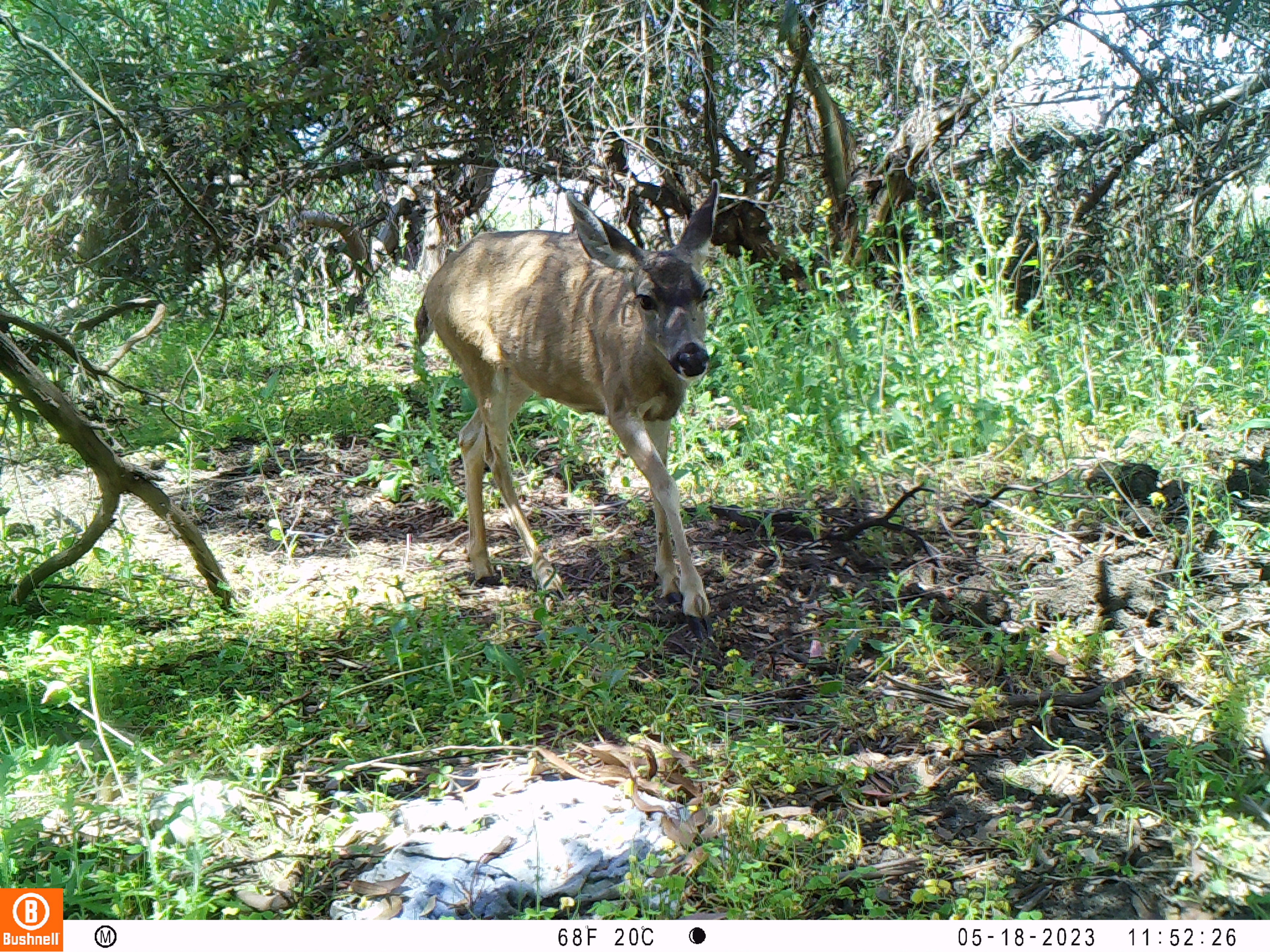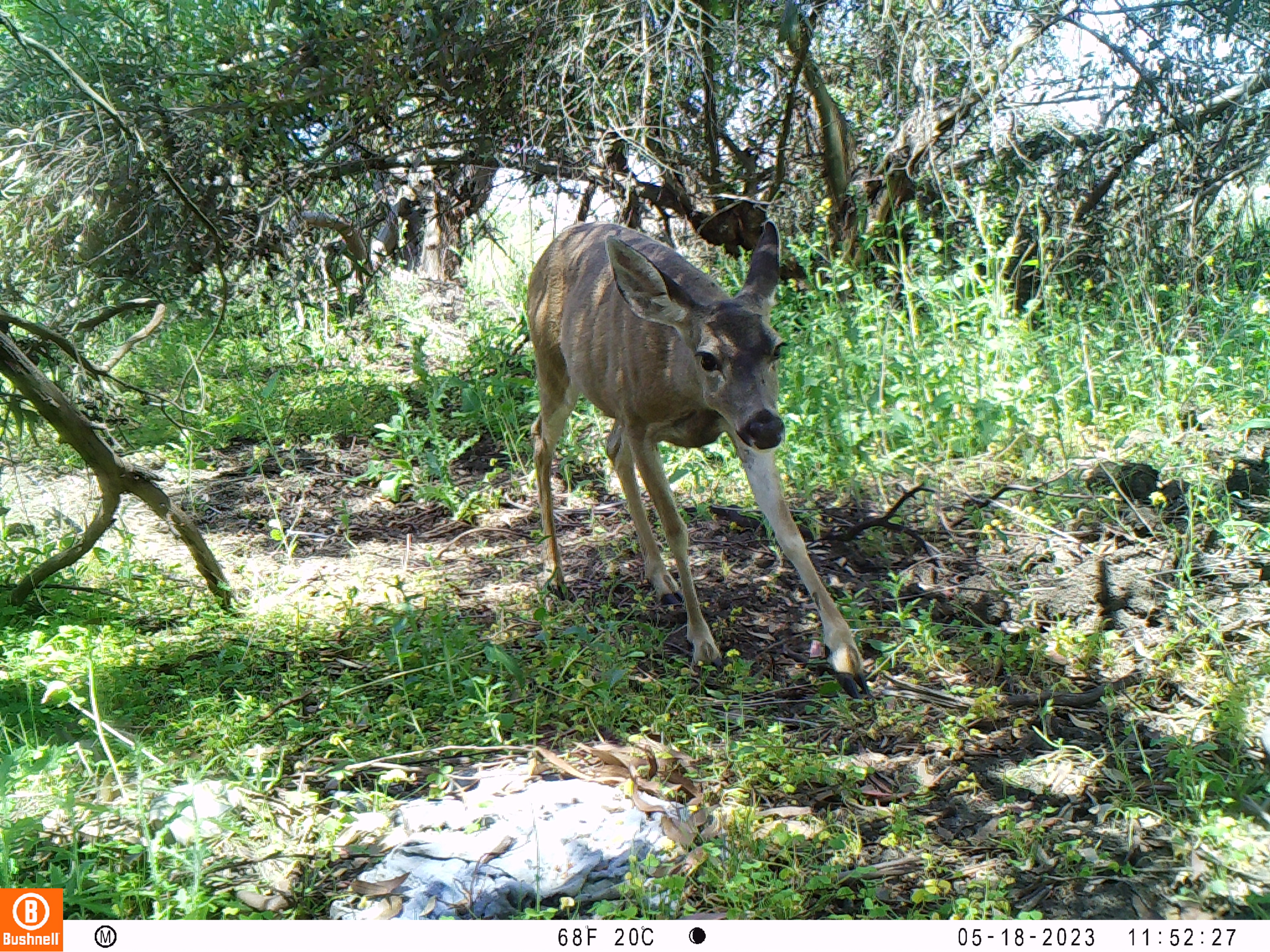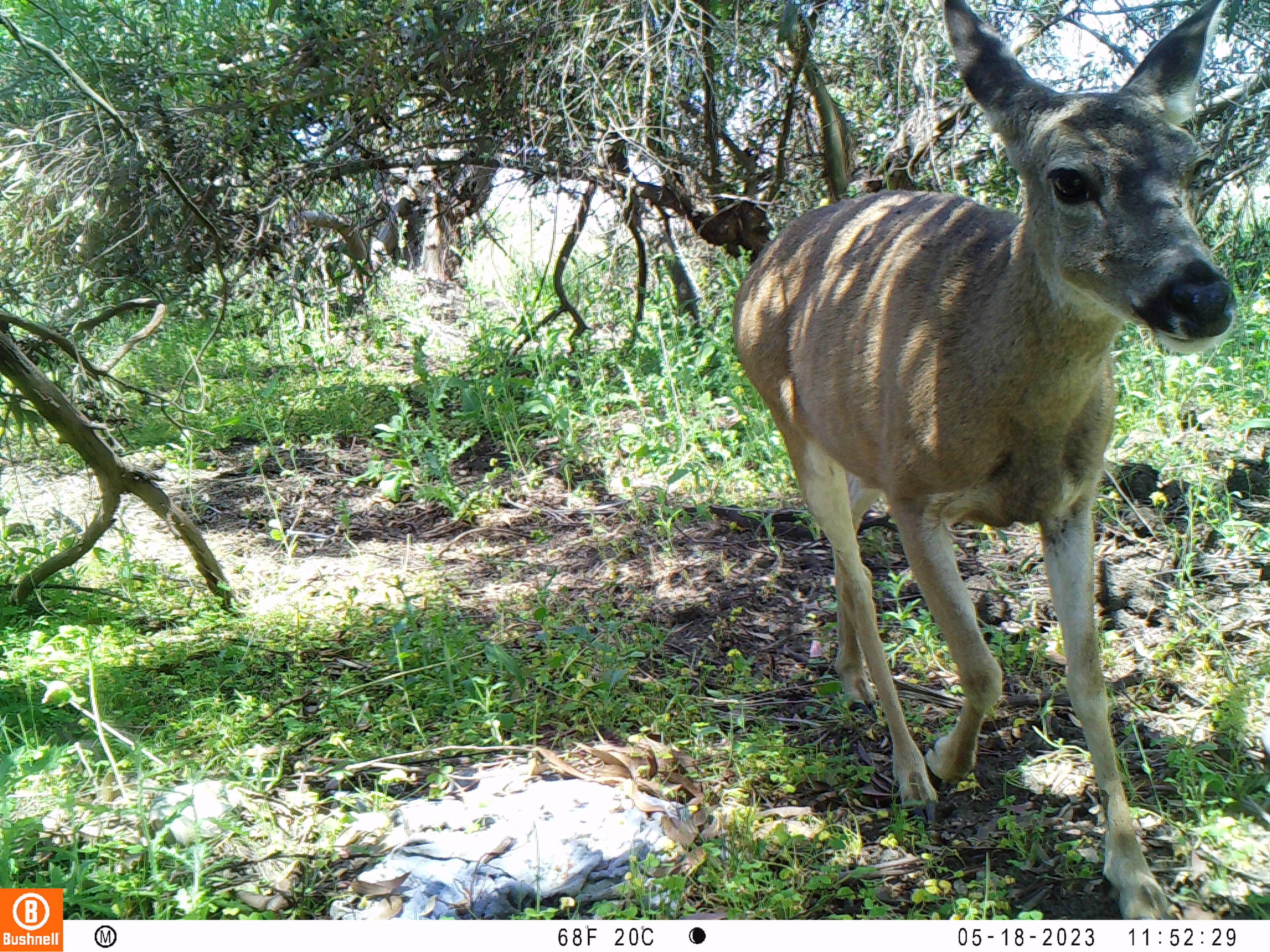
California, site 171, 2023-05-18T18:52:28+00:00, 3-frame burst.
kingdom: Animalia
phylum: Chordata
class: Mammalia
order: Artiodactyla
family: Cervidae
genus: Odocoileus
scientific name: Odocoileus hemionus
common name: mule deer